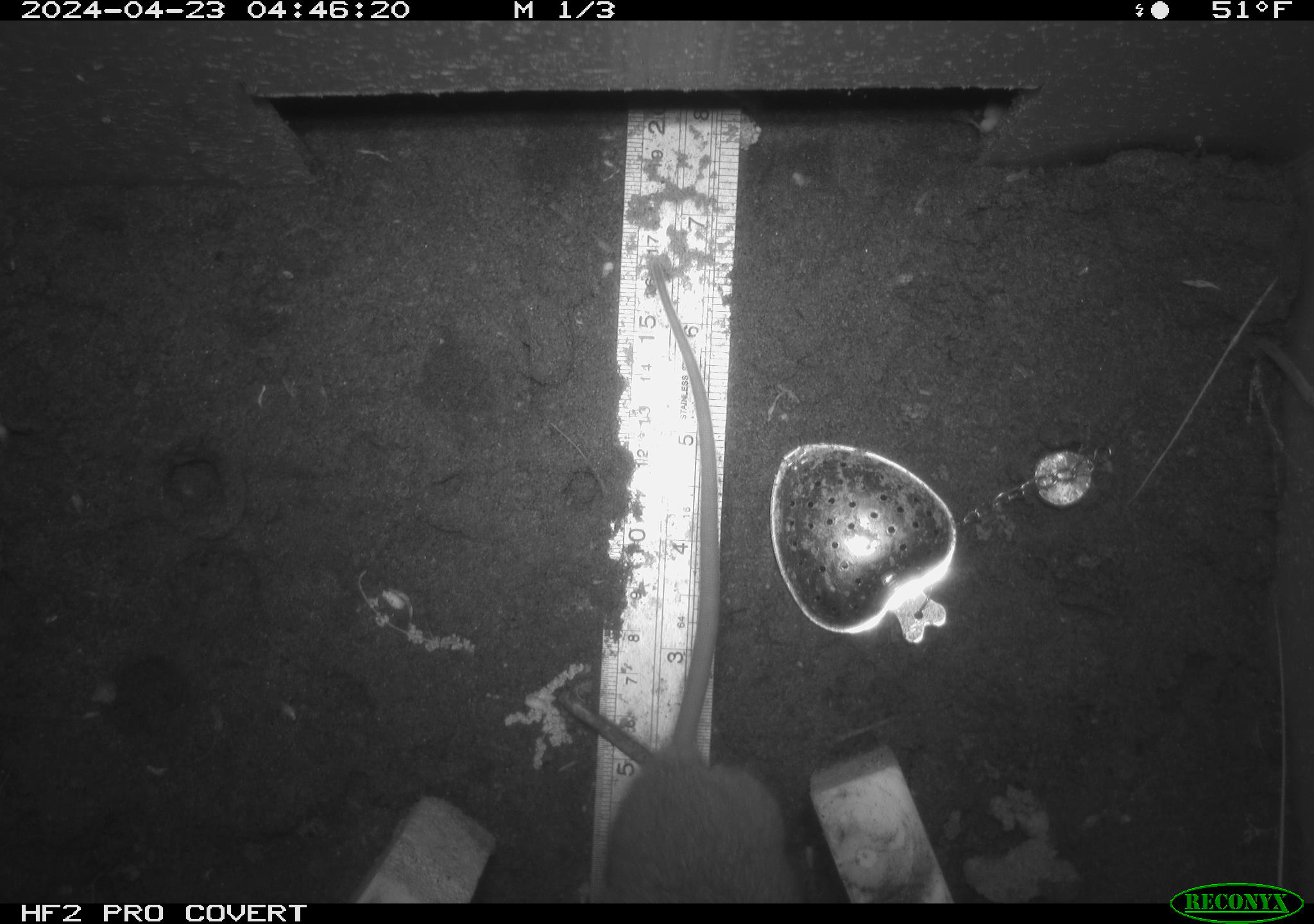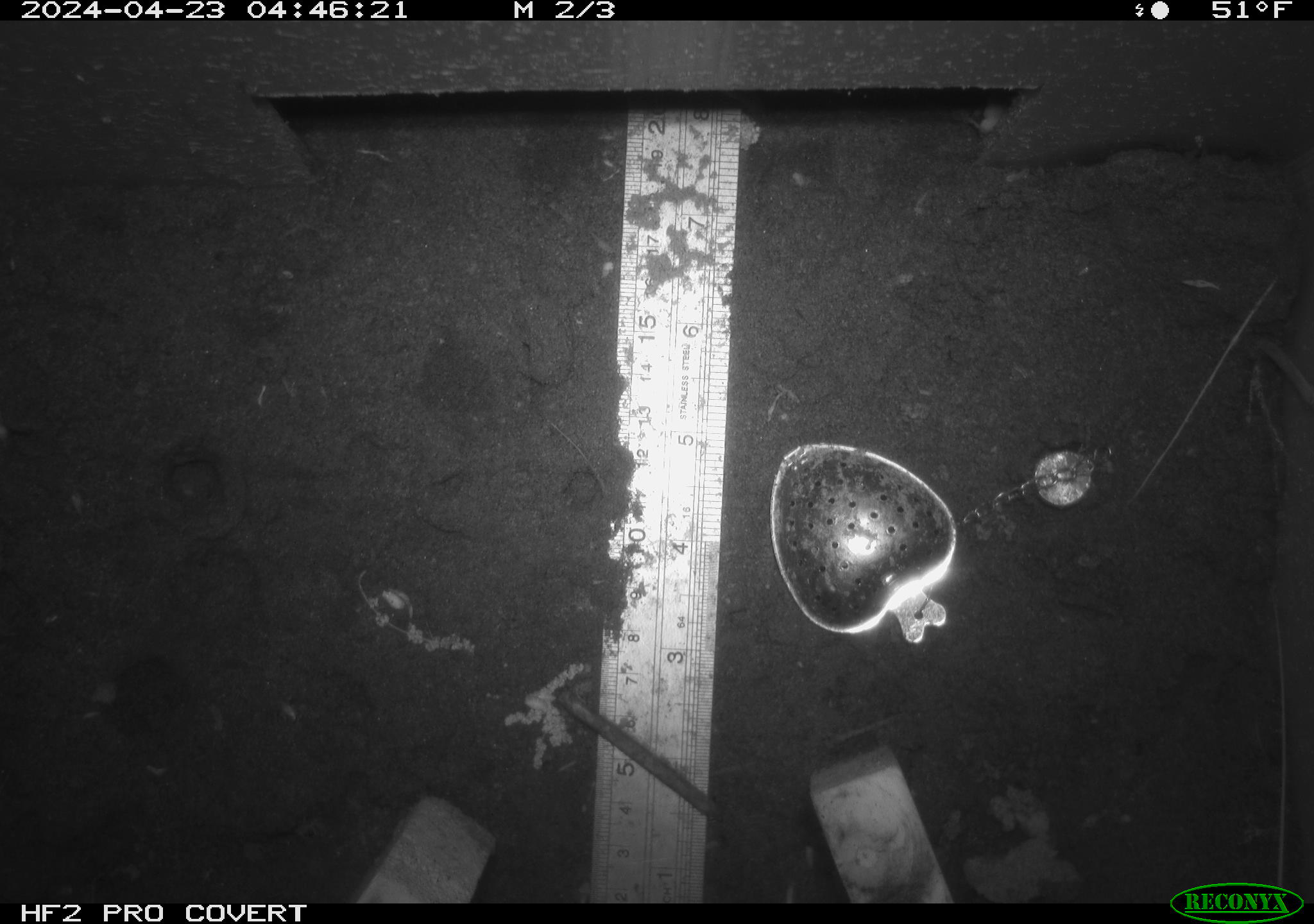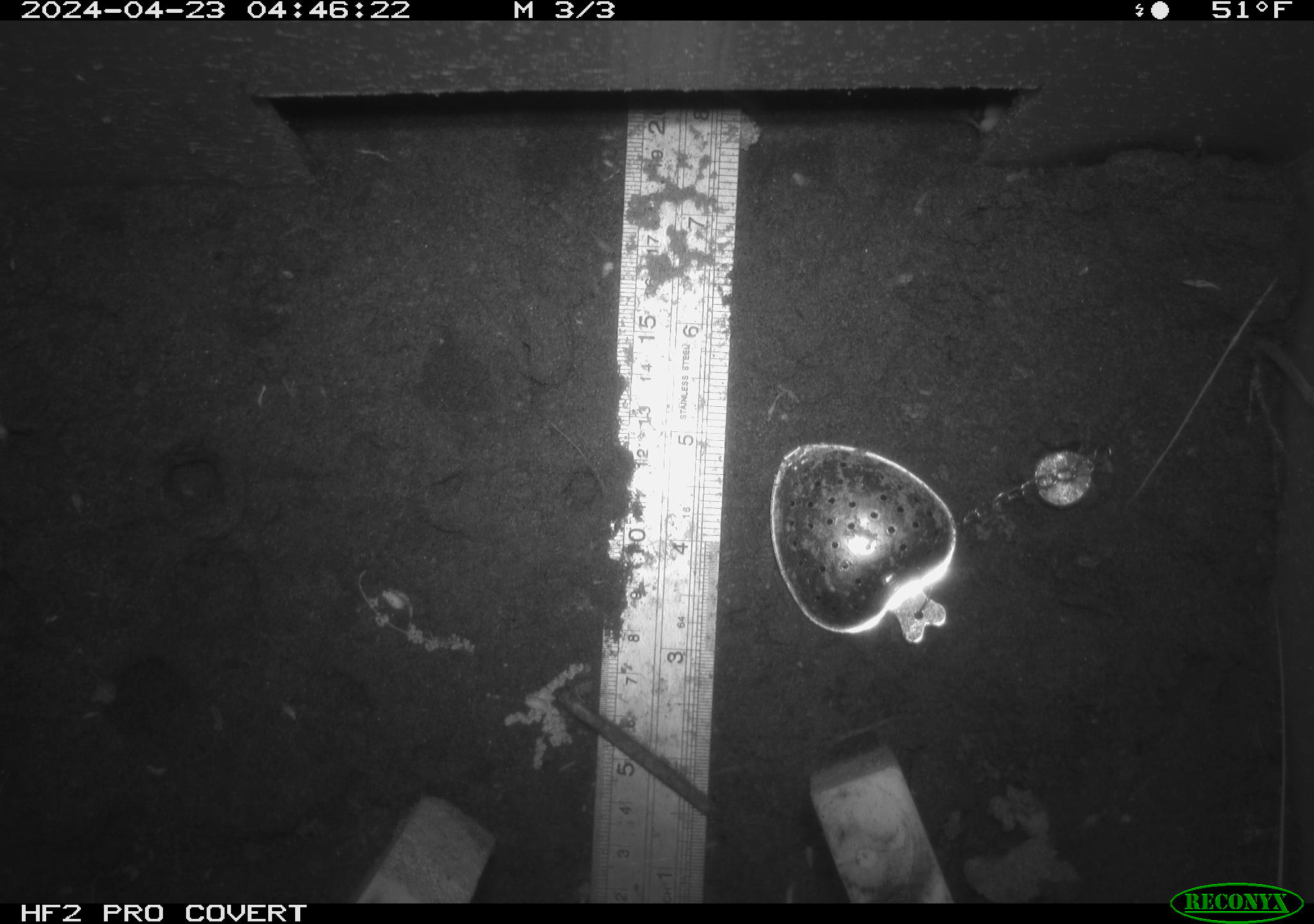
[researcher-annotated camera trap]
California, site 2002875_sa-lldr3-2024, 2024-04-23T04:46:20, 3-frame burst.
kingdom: Animalia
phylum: Chordata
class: Mammalia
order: Rodentia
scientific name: Rodentia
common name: rodent